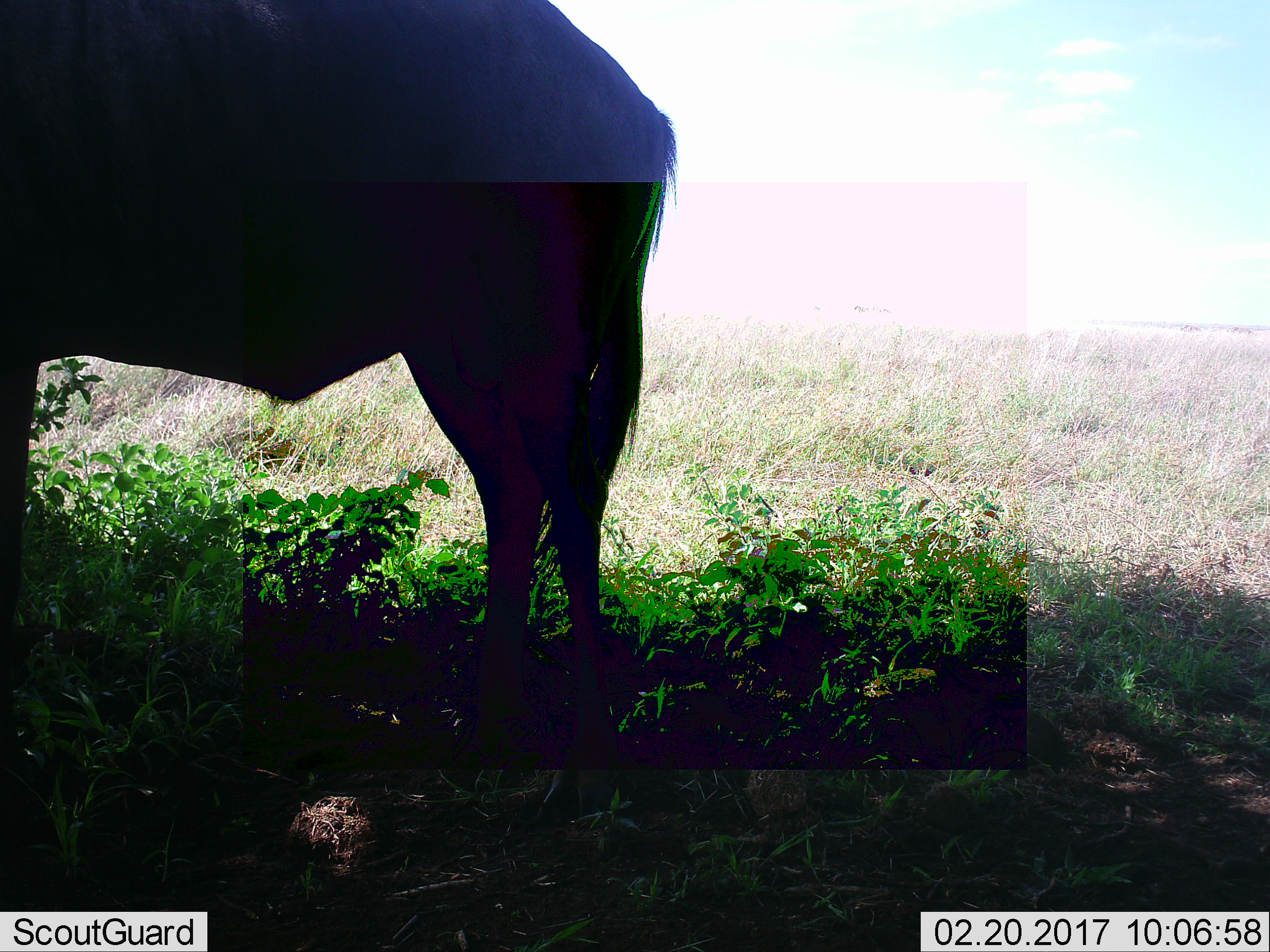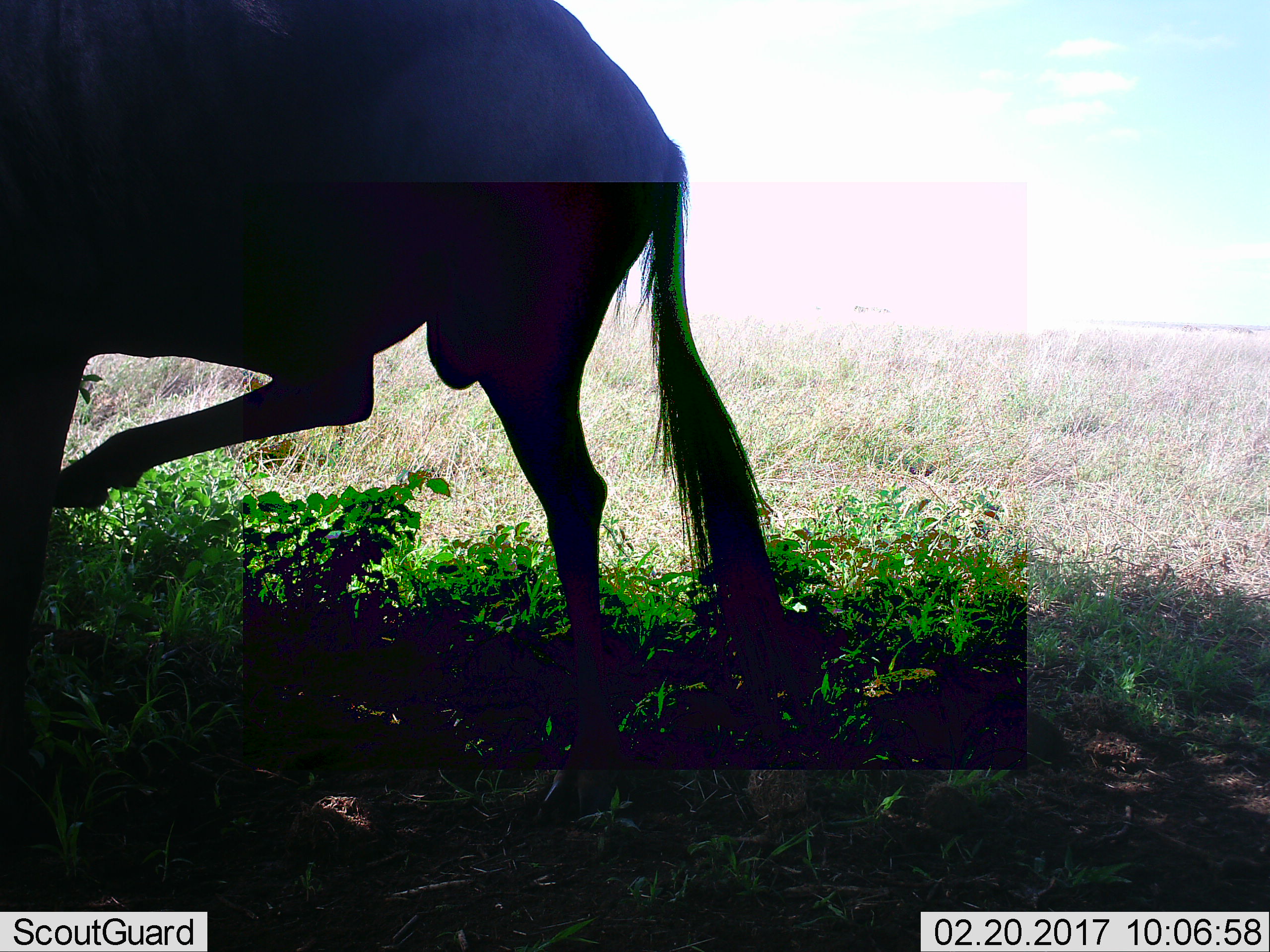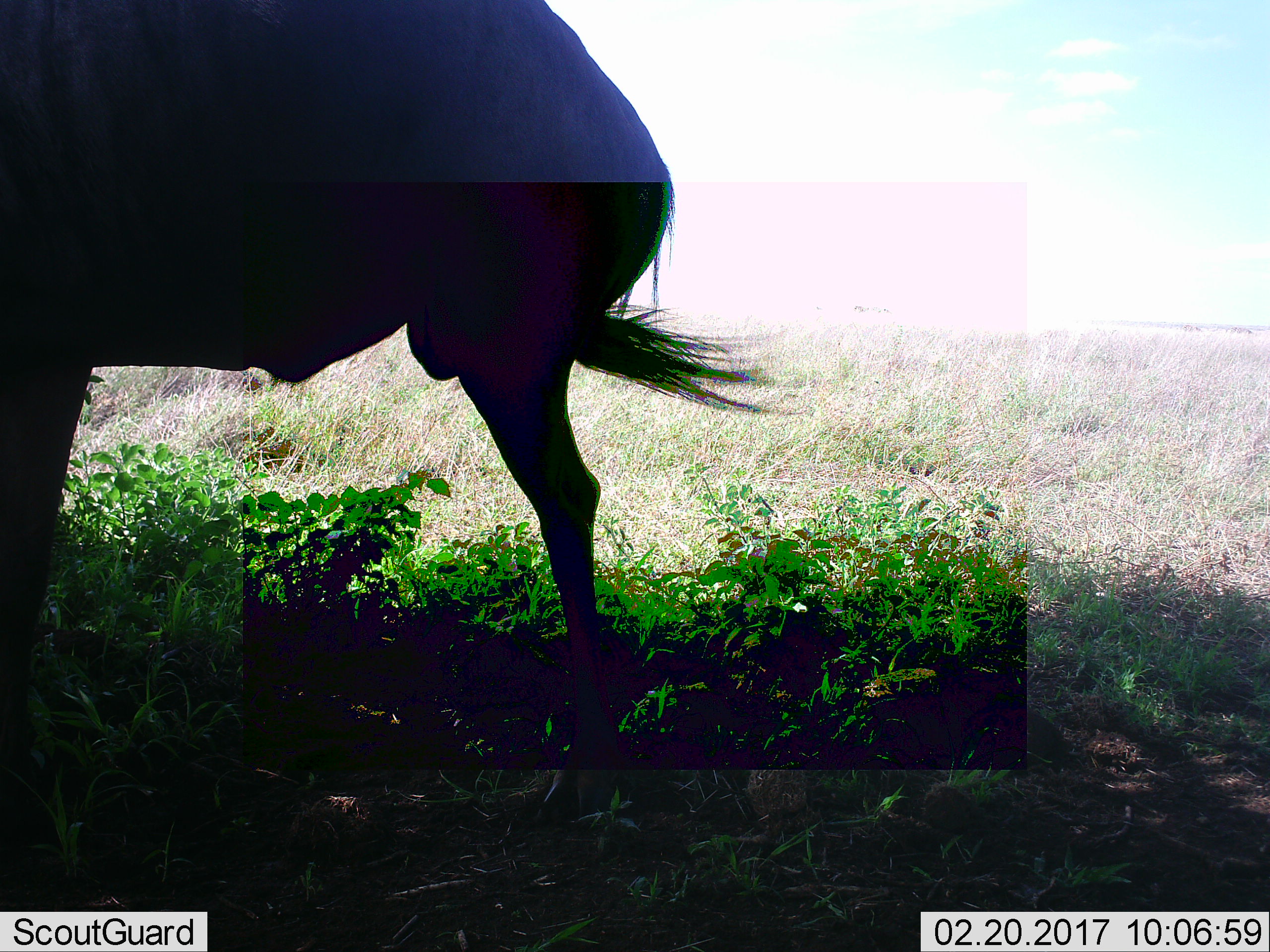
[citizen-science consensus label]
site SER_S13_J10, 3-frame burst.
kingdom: Animalia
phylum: Chordata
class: Mammalia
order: Artiodactyla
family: Bovidae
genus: Connochaetes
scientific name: Connochaetes taurinus taurinus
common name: blue wildebeest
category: wildebeestblue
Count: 1.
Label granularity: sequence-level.